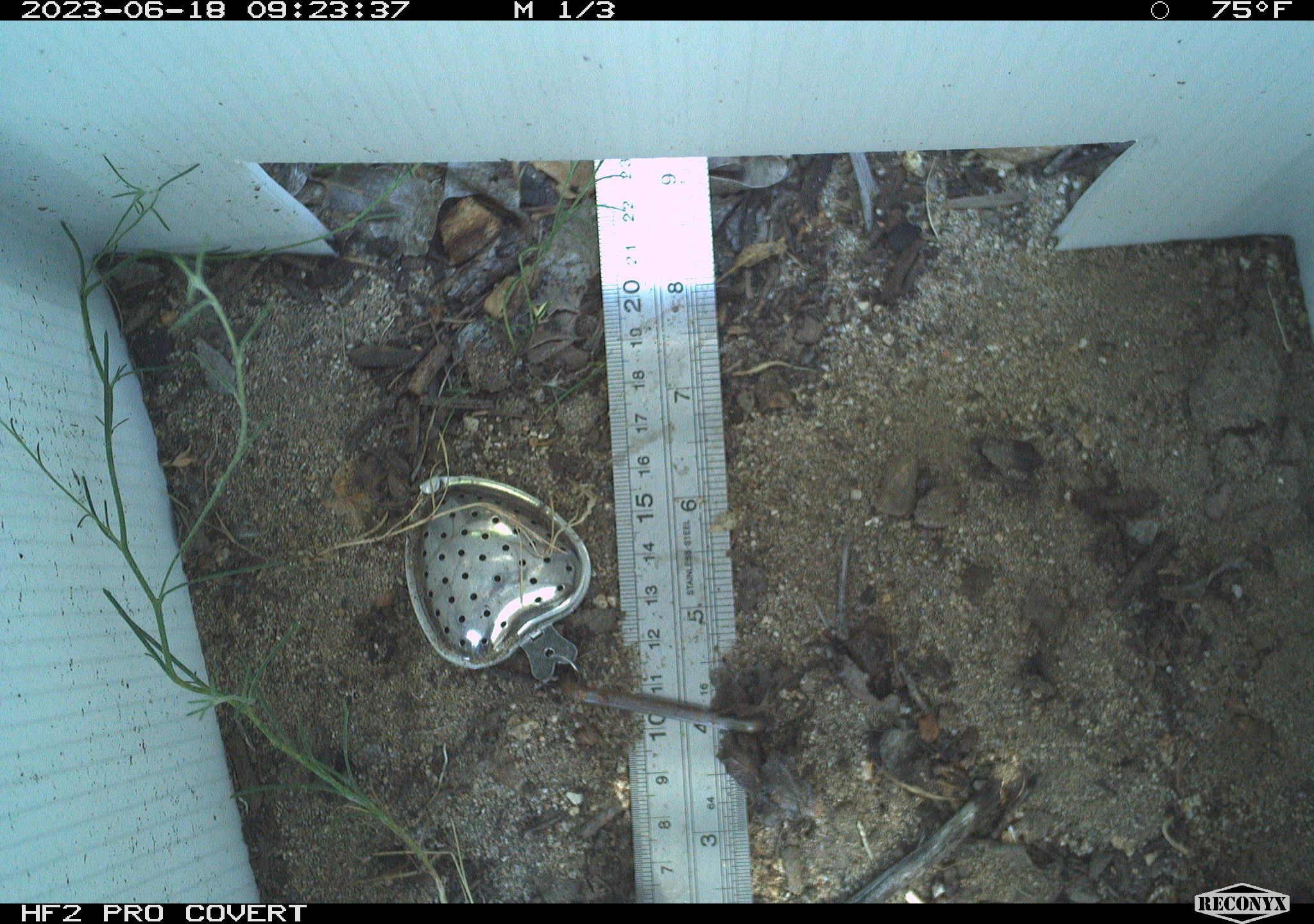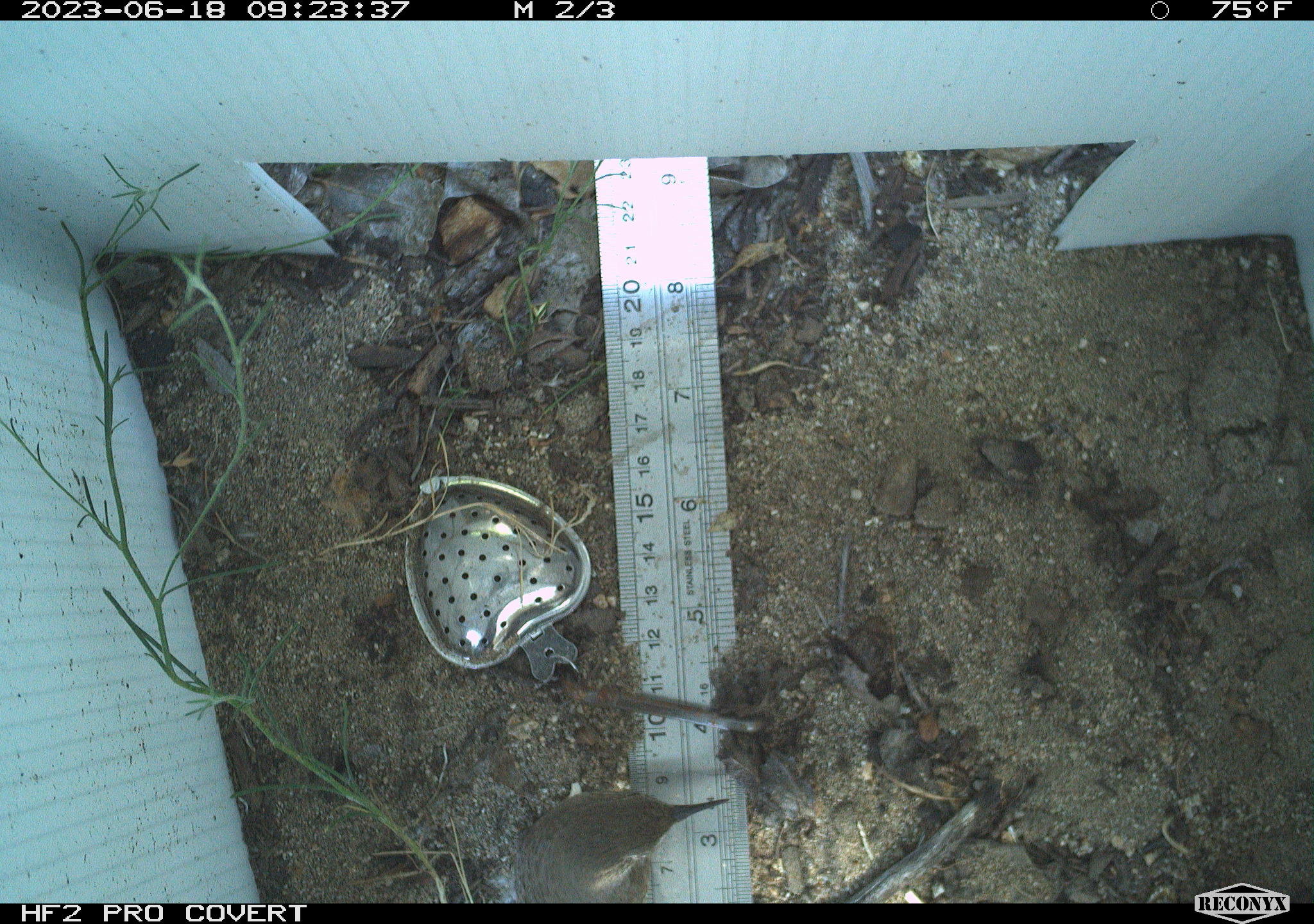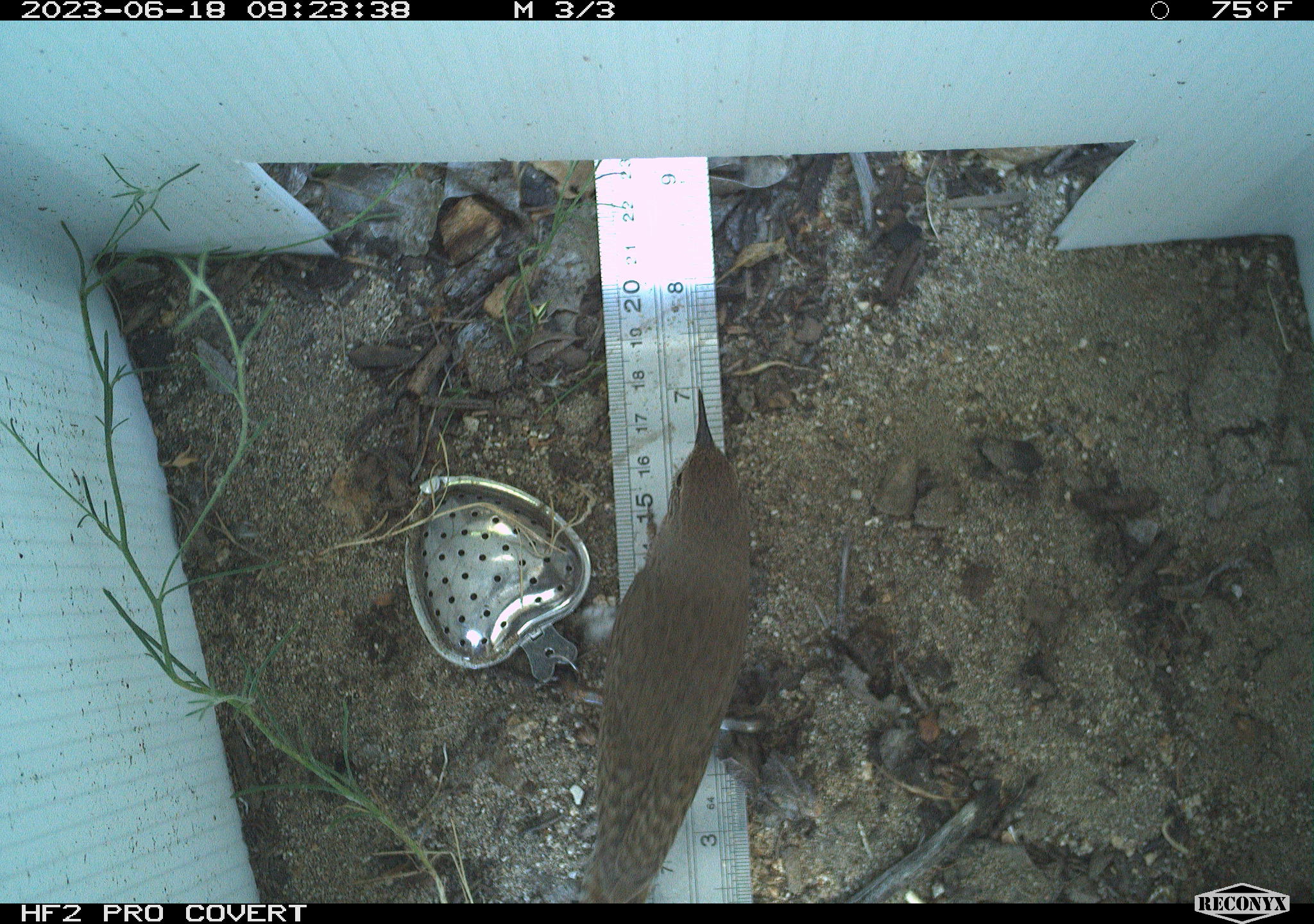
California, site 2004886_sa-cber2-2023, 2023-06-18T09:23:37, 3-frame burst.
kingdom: Animalia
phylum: Chordata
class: Aves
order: Passeriformes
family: Troglodytidae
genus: Troglodytes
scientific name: Troglodytes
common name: house wrens, winter wrens, and allies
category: troglodytes species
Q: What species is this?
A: Troglodytes species (house wrens, winter wrens, and allies) (Troglodytes).